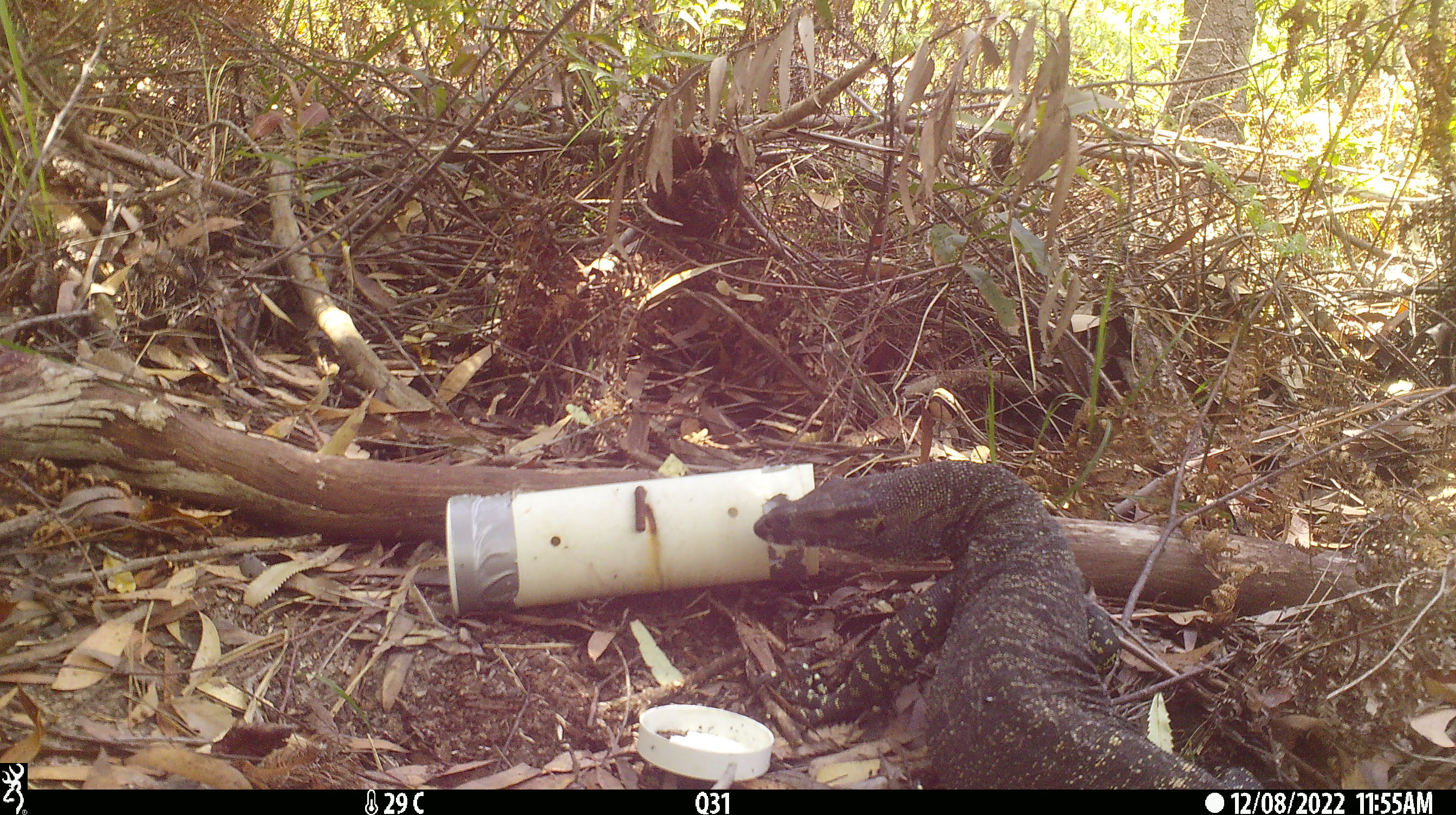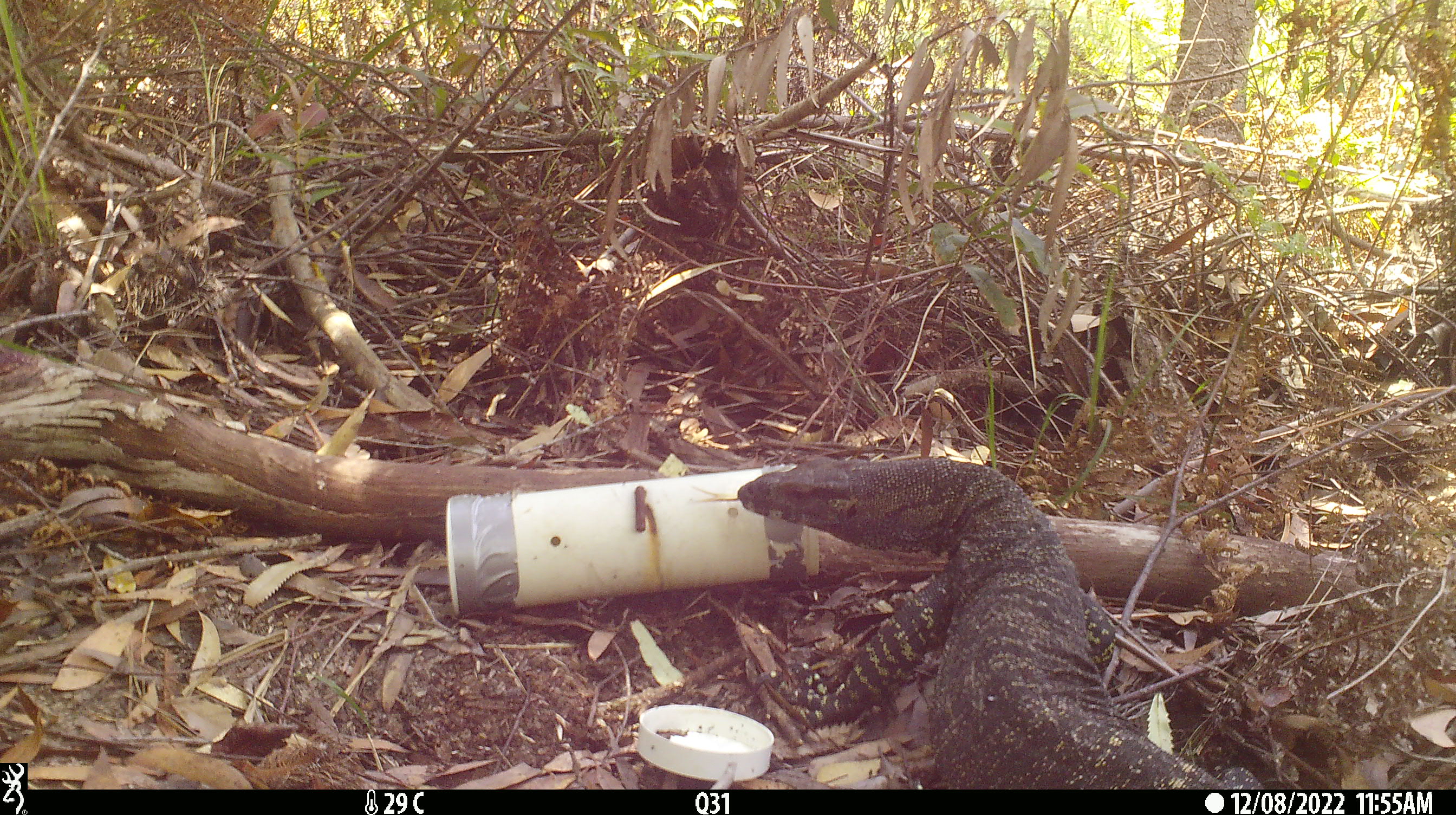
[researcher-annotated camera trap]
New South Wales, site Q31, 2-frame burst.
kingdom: Animalia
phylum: Chordata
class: Reptilia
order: Squamata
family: Varanidae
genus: Varanus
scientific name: Varanus varius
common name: lace monitor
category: goanna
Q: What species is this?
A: Goanna (lace monitor) (Varanus varius).